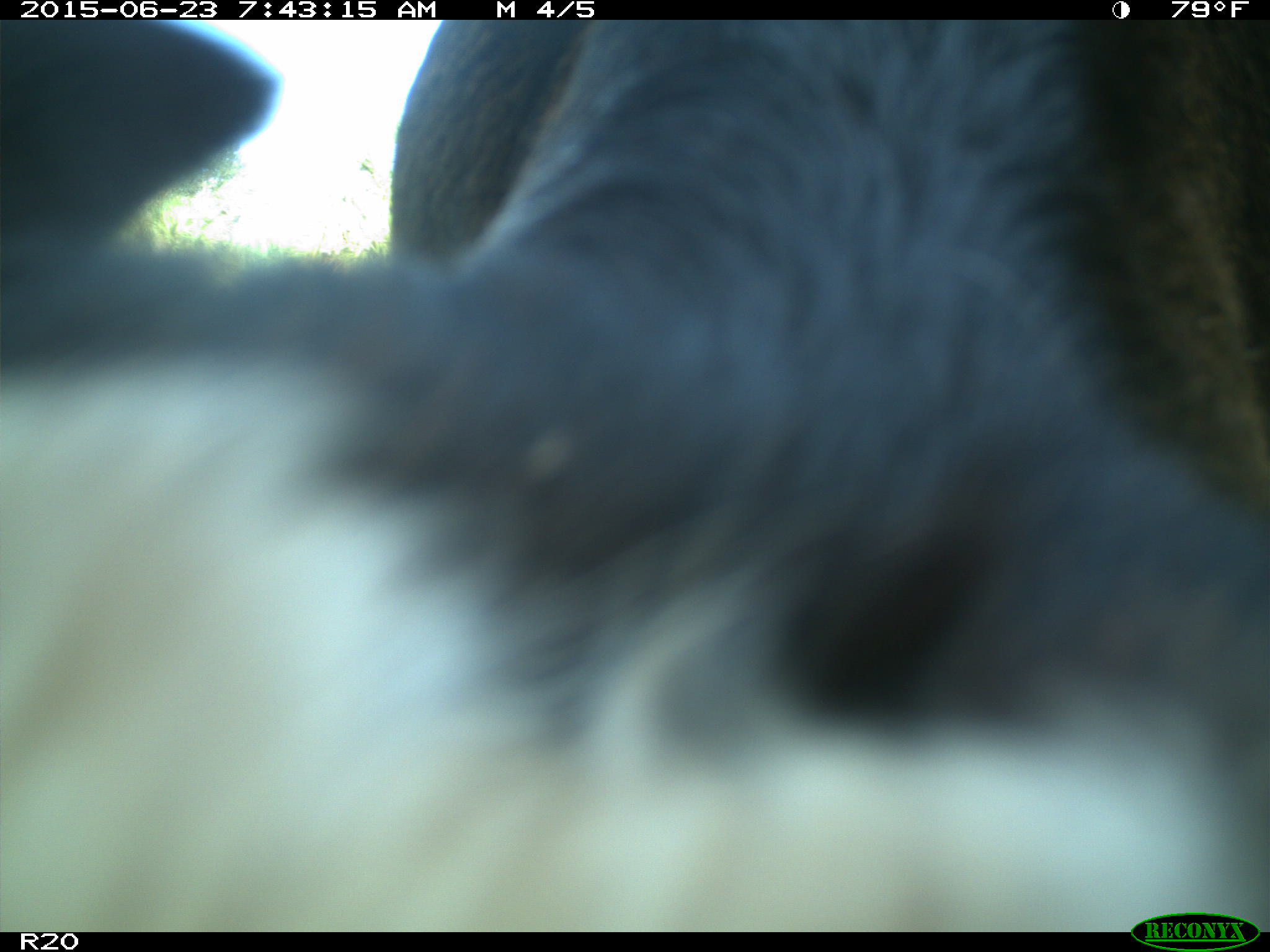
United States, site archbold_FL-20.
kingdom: Animalia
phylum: Chordata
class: Mammalia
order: Artiodactyla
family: Bovidae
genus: Bos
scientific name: Bos taurus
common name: domestic cow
Bos taurus (domestic cow).